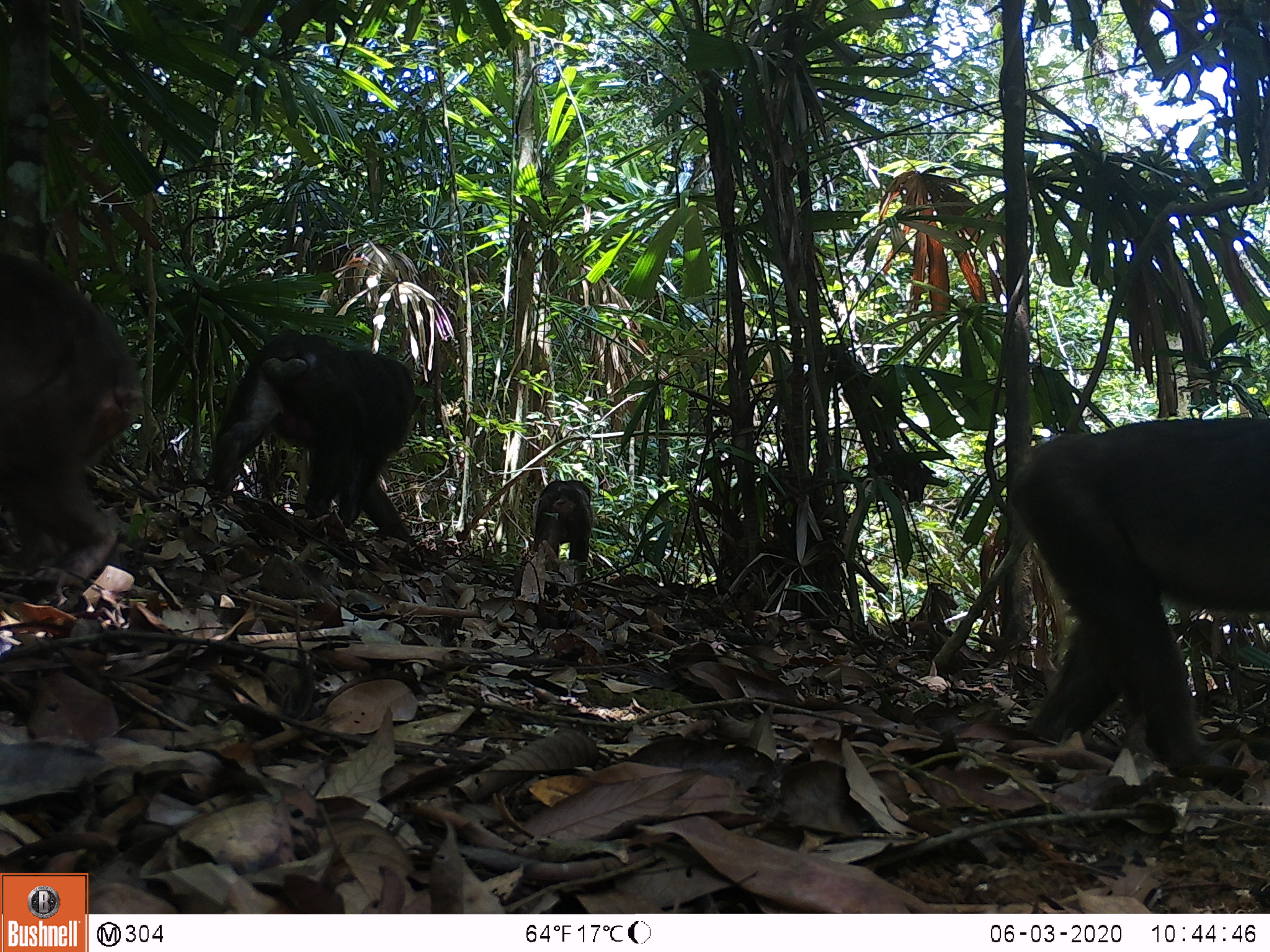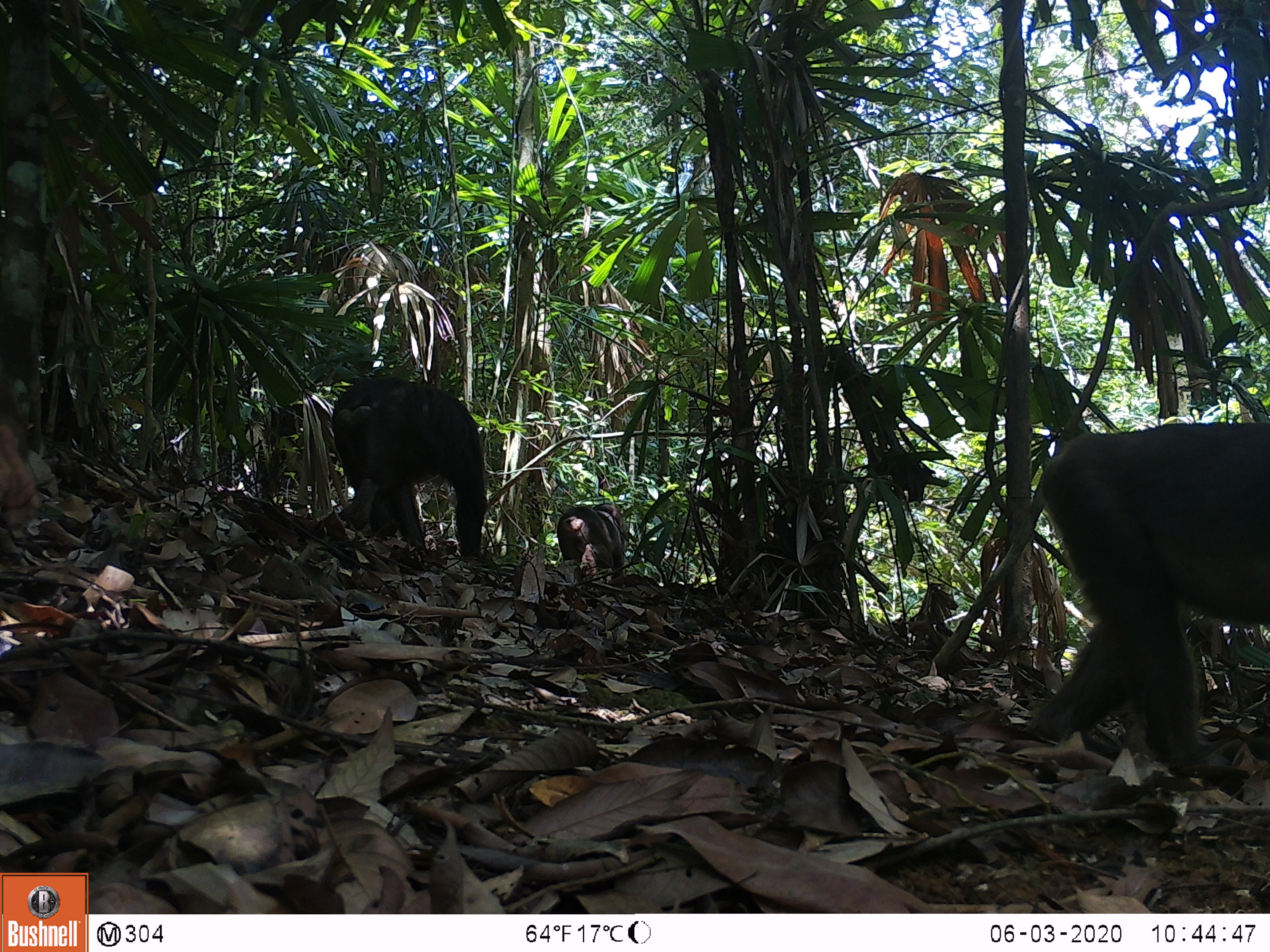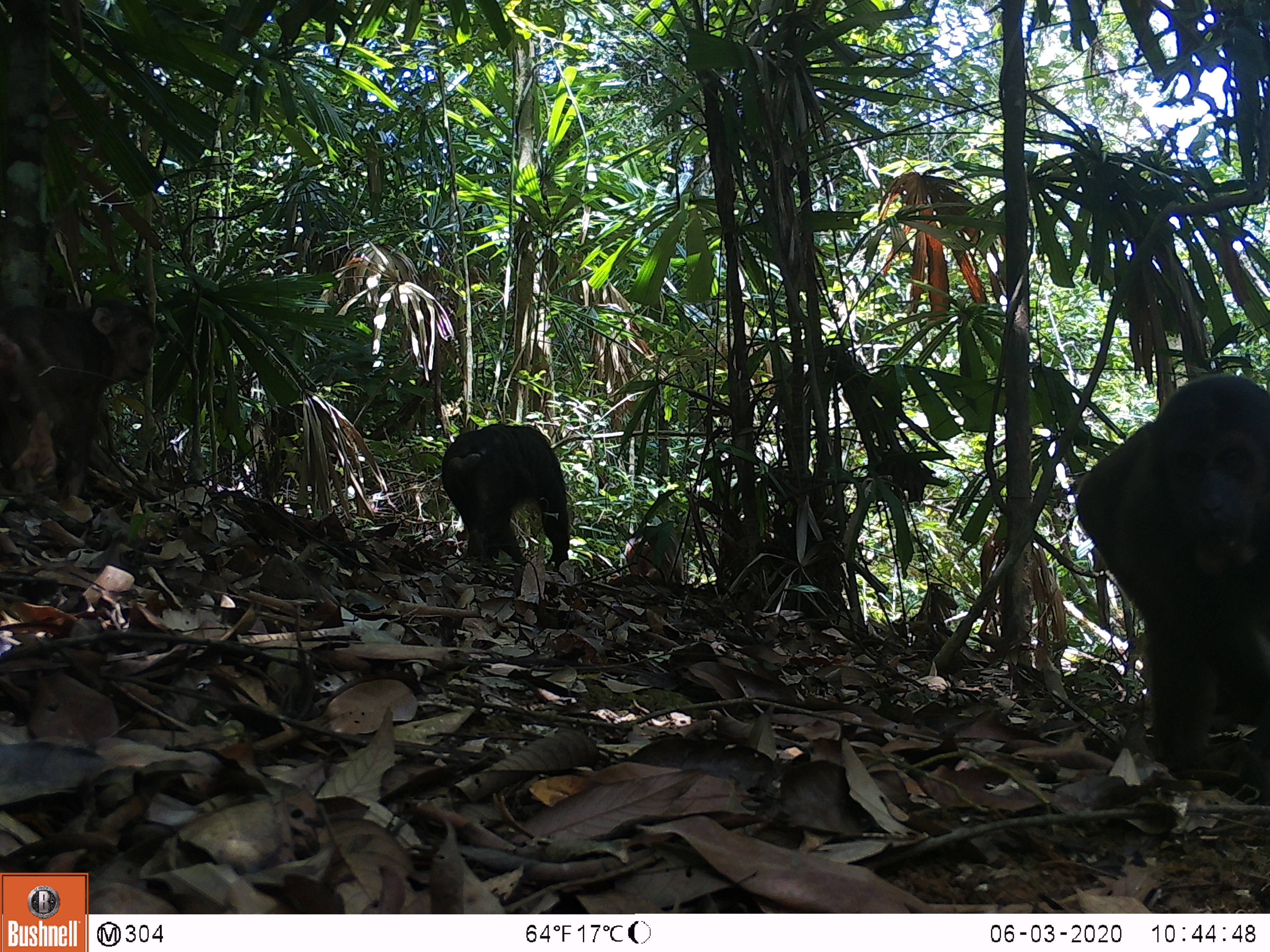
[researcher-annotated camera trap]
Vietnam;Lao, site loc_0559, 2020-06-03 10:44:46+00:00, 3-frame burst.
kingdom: Animalia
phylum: Chordata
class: Mammalia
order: Primates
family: Cercopithecidae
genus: Macaca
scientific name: Macaca arctoides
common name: stump-tailed macaque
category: stump tailed macaque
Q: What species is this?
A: Stump tailed macaque (stump-tailed macaque) (Macaca arctoides).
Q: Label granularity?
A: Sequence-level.